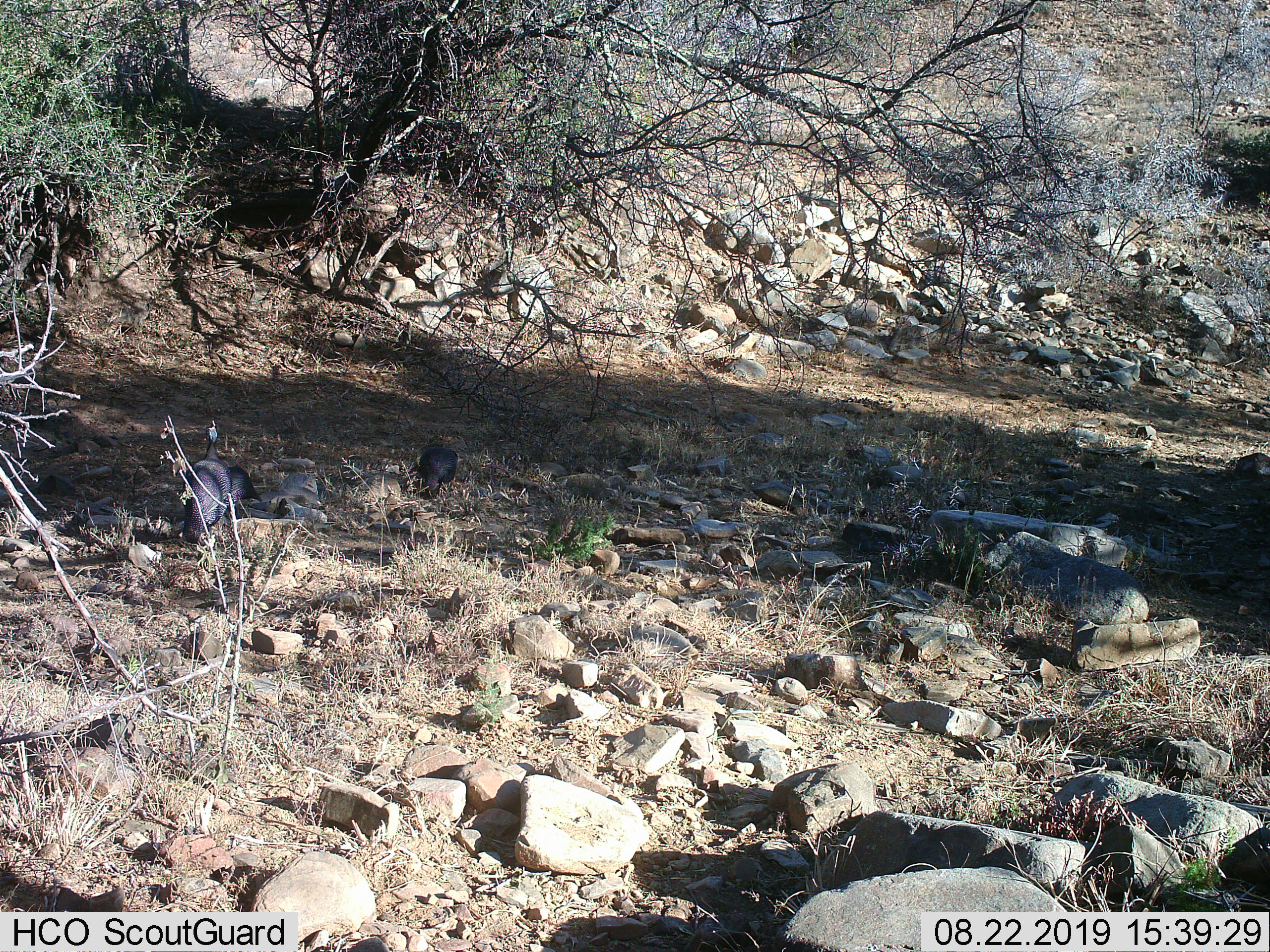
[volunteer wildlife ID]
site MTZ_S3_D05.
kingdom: Animalia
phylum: Chordata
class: Aves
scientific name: Aves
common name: bird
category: birdother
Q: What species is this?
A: Birdother (bird) (Aves).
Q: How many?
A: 2.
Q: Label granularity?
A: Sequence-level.